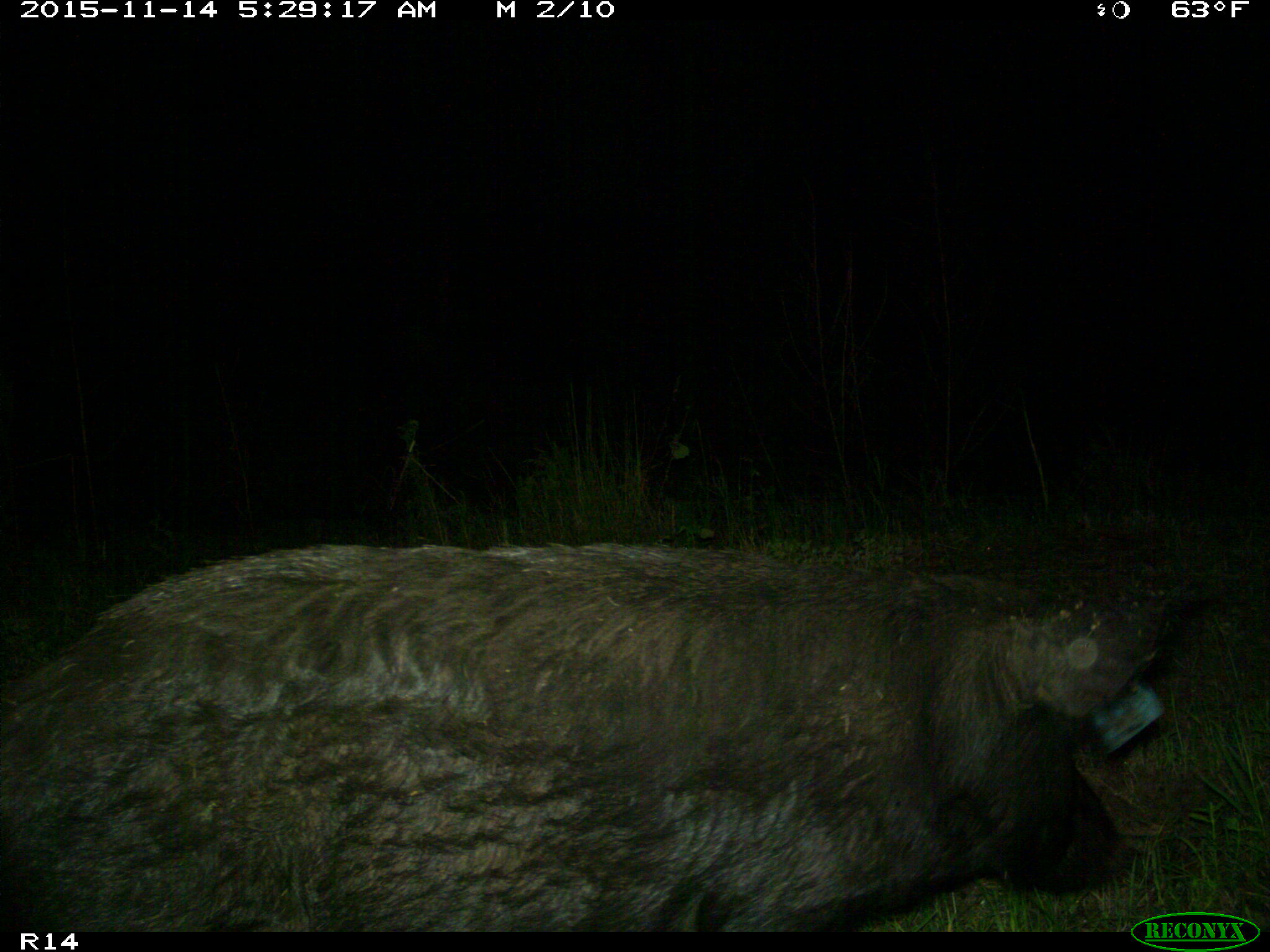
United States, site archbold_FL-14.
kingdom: Animalia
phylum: Chordata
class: Mammalia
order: Artiodactyla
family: Suidae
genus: Sus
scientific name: Sus scrofa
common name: wild boar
Sus scrofa (wild boar).